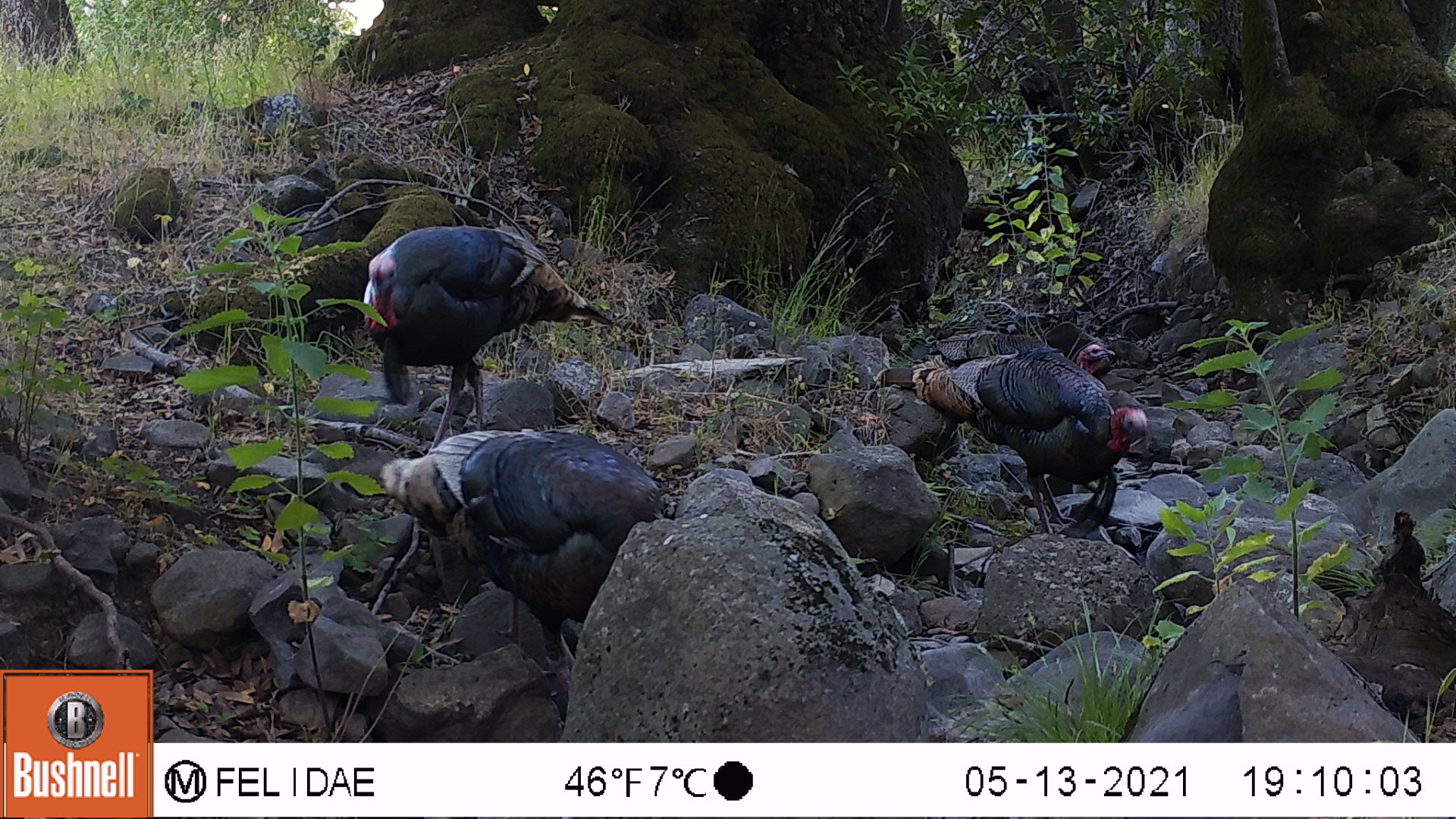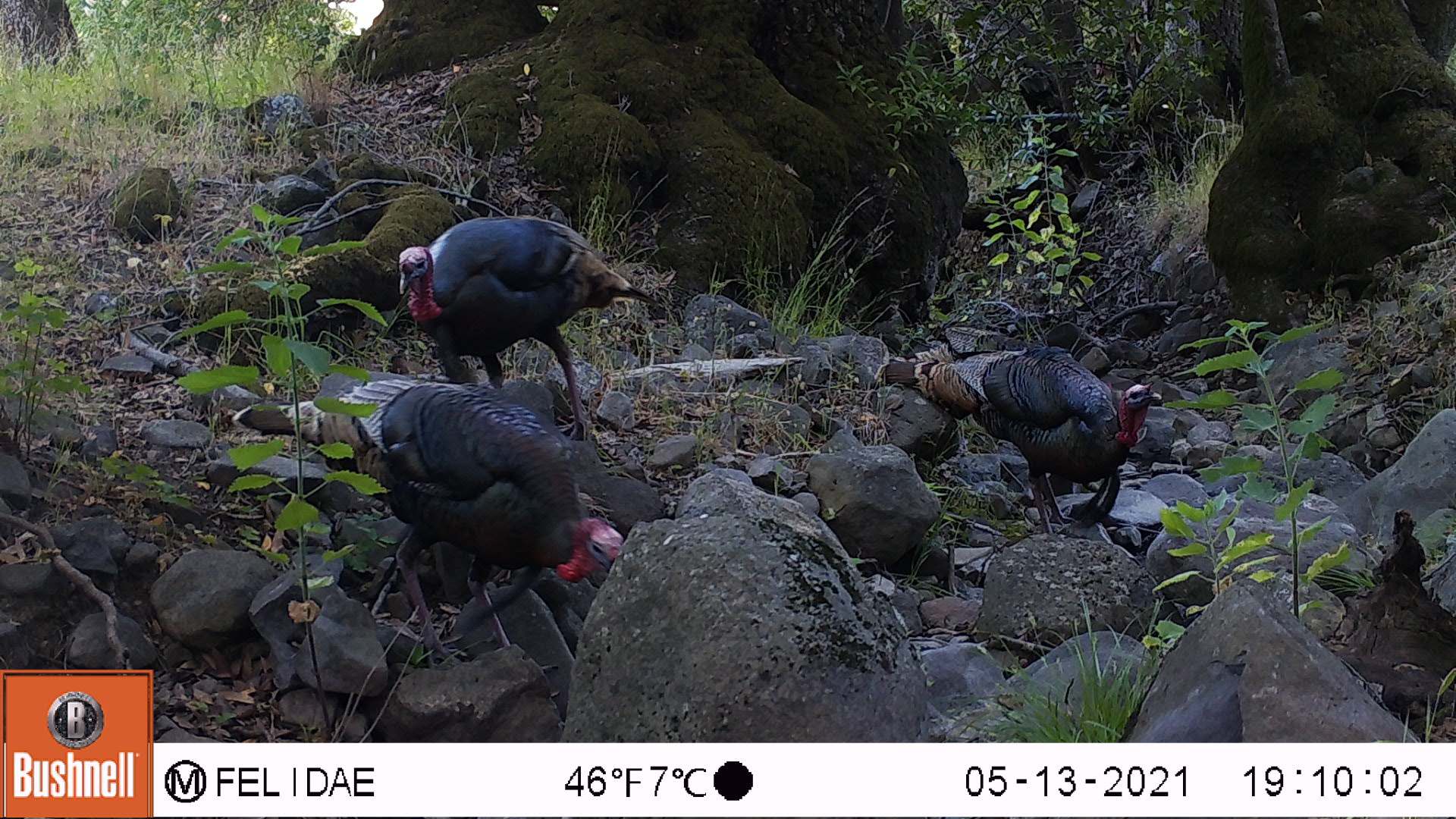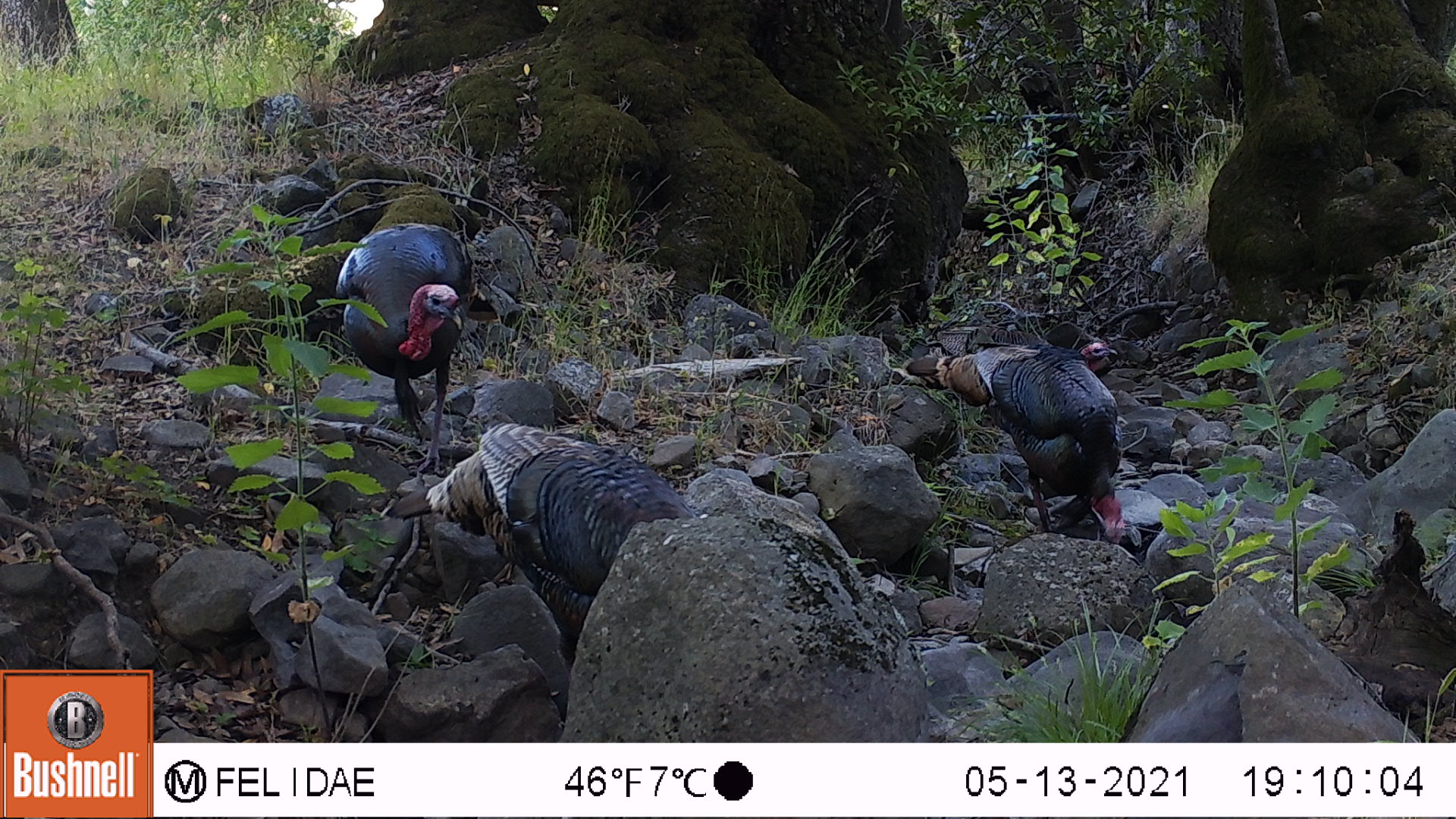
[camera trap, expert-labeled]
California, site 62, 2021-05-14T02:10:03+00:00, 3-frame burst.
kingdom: Animalia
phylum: Chordata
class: Aves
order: Galliformes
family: Phasianidae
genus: Meleagris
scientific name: Meleagris gallopavo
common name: turkey